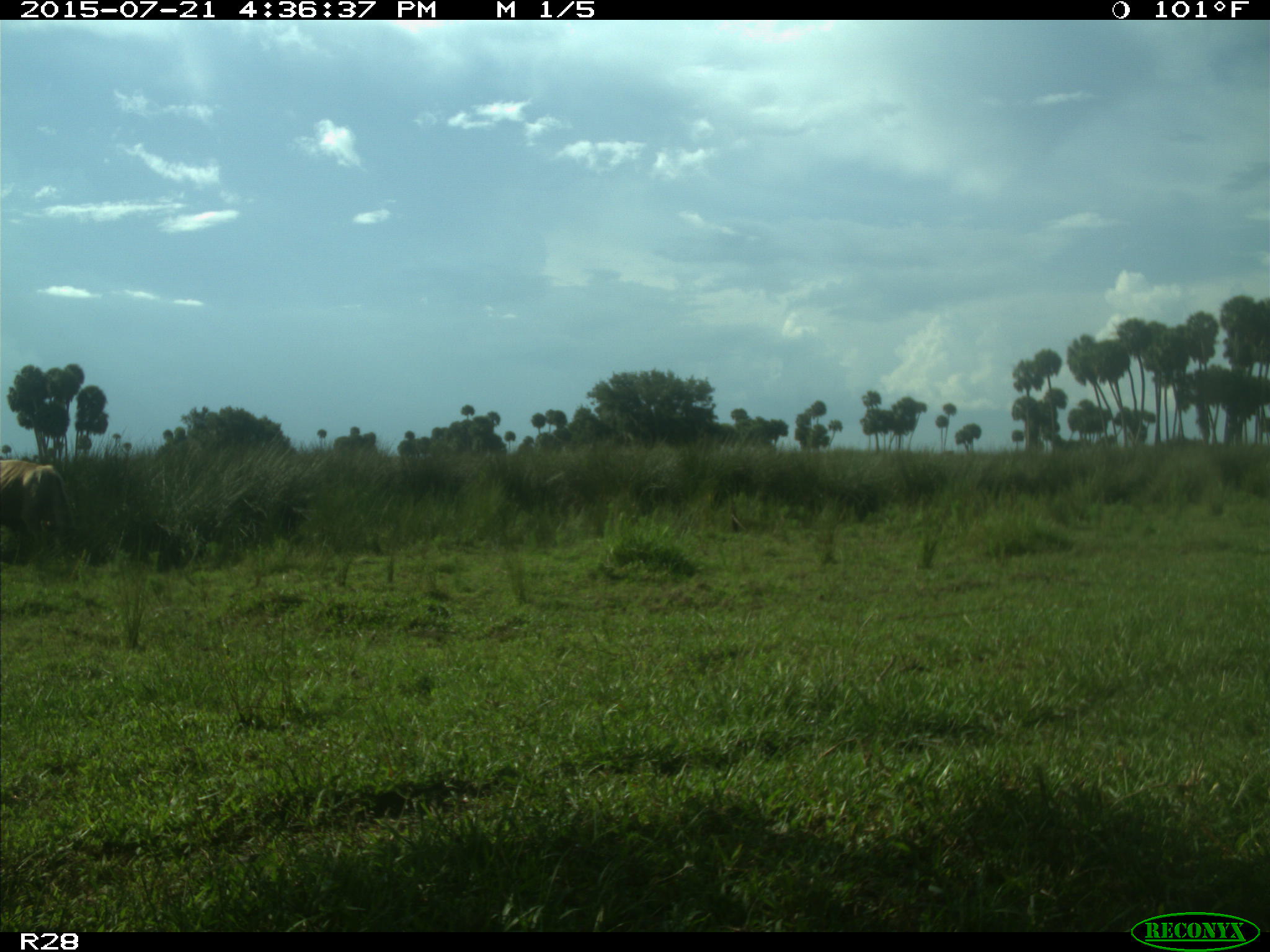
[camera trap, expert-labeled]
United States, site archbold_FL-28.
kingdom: Animalia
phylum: Chordata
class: Mammalia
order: Artiodactyla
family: Bovidae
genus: Bos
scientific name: Bos taurus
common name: domestic cow